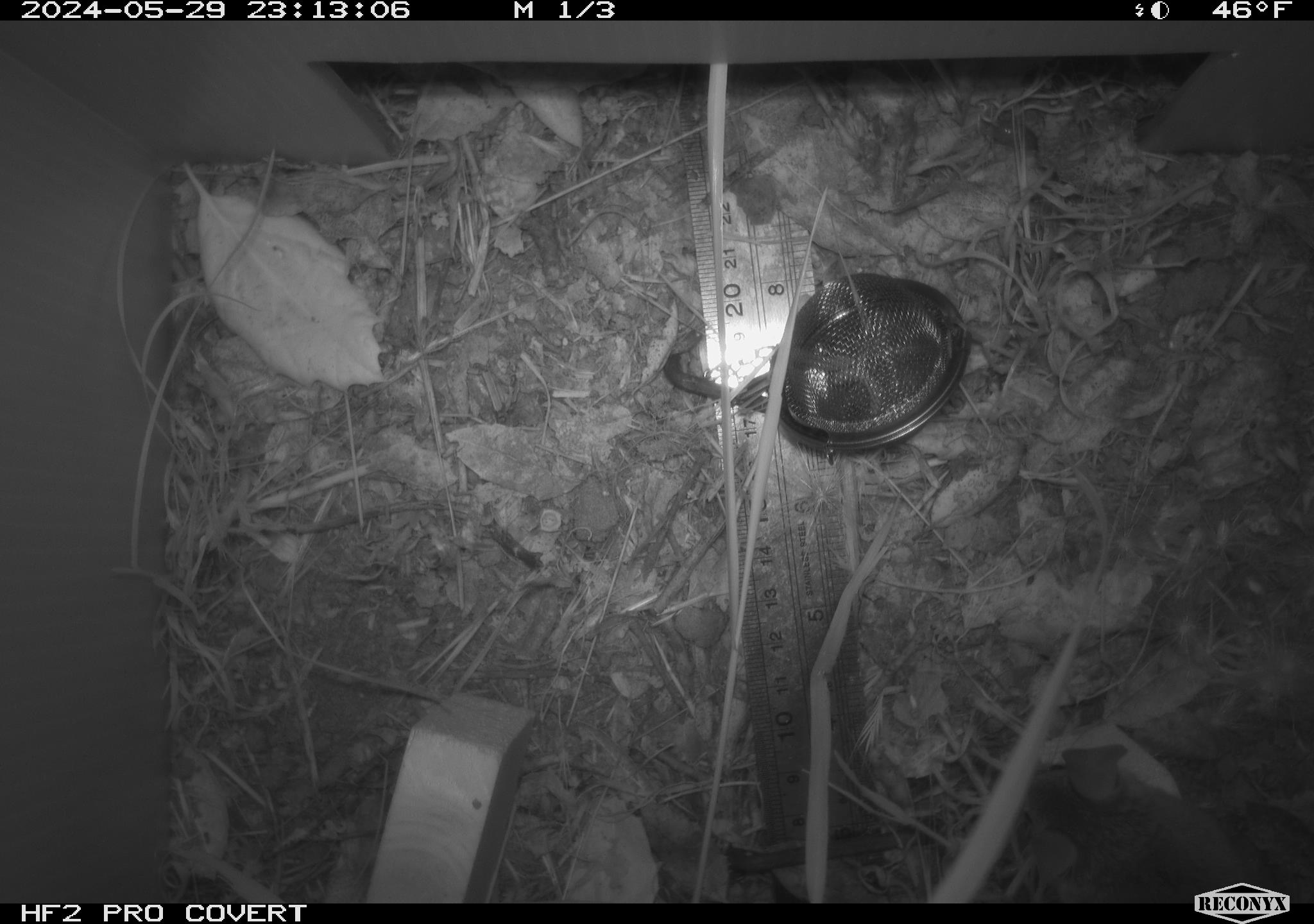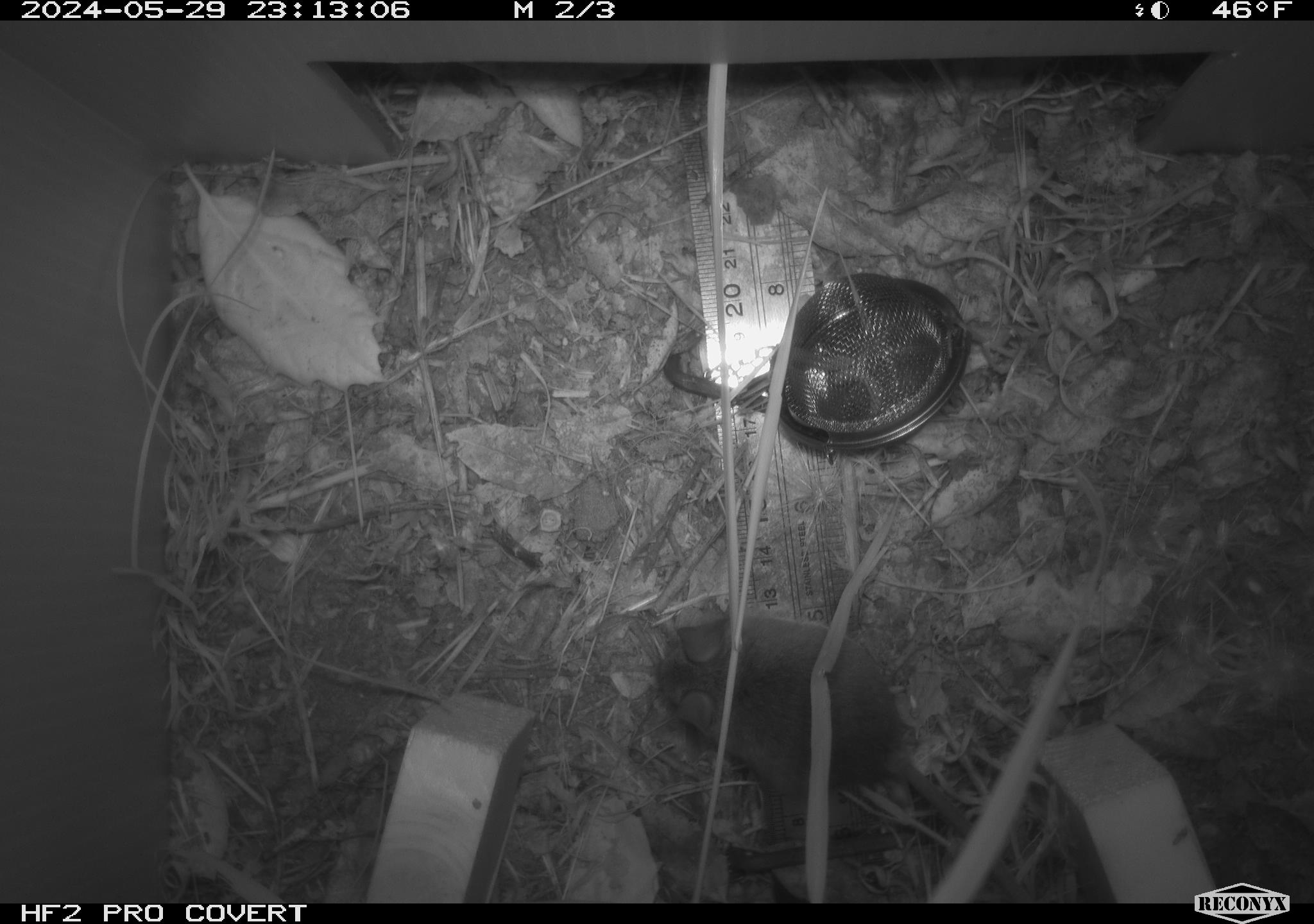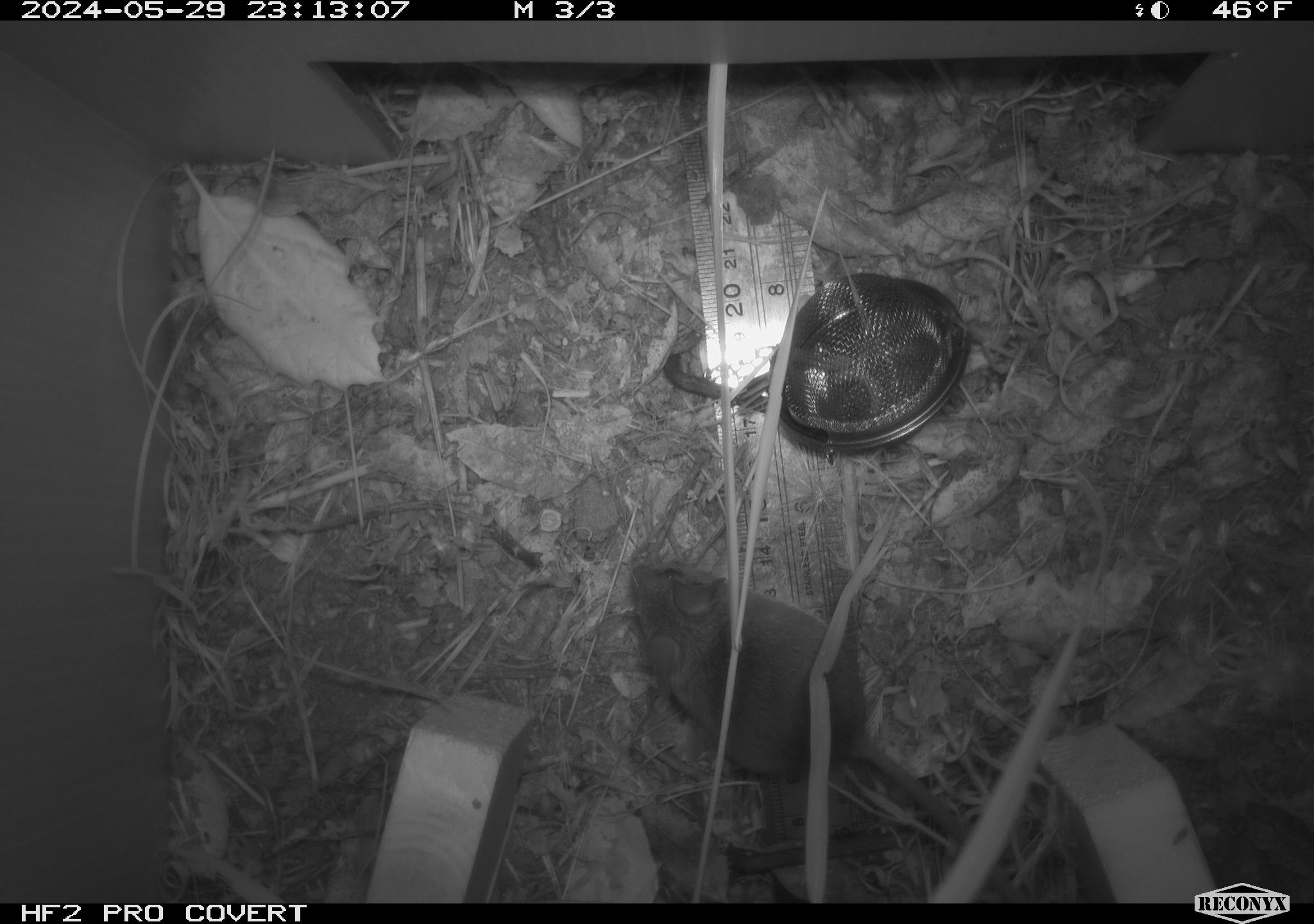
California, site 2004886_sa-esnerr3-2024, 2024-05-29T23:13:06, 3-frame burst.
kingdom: Animalia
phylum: Chordata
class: Mammalia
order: Rodentia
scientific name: Rodentia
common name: rodent